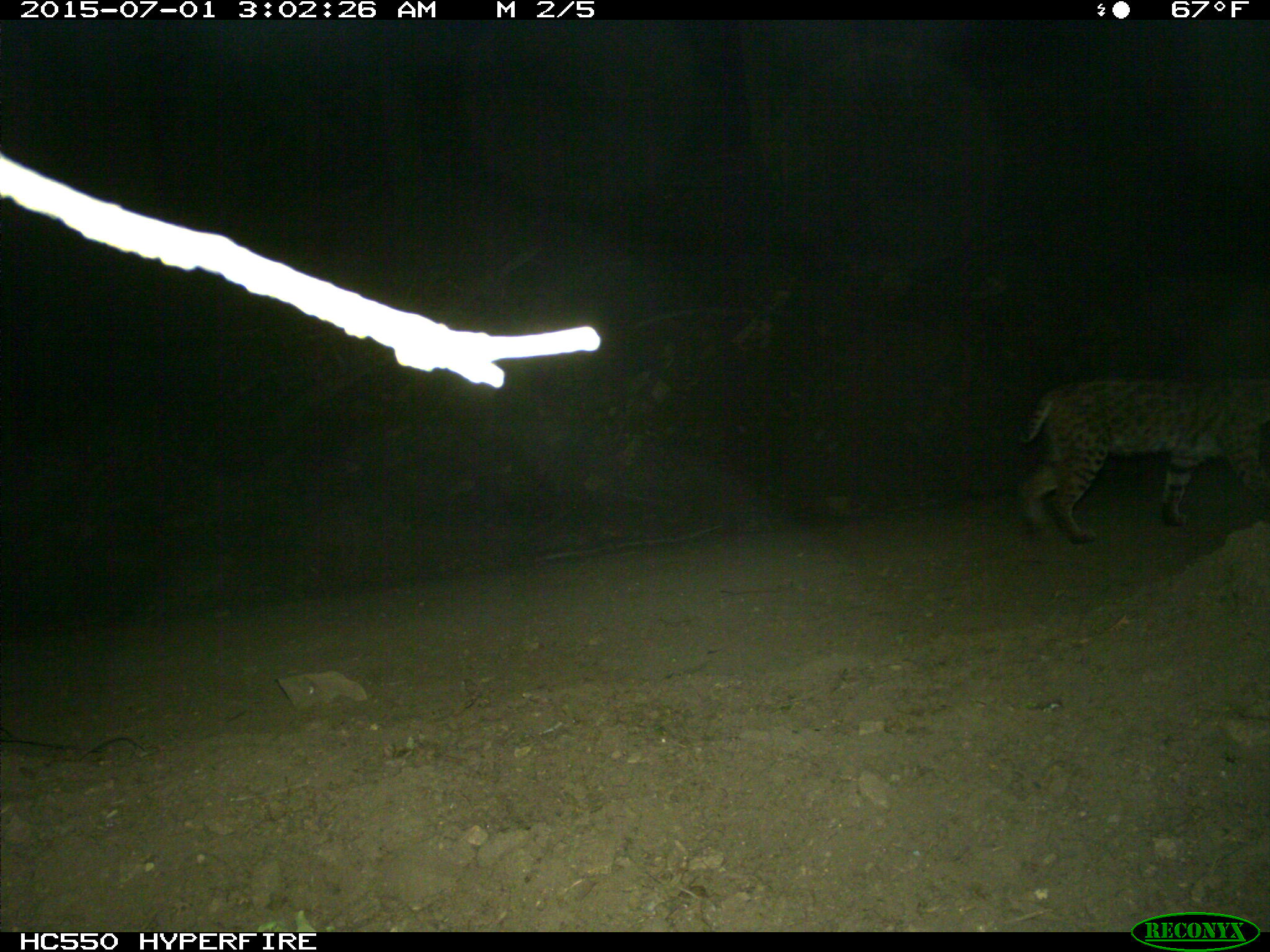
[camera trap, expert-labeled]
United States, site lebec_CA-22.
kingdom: Animalia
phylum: Chordata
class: Mammalia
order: Carnivora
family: Felidae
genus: Lynx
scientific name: Lynx rufus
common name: bobcat